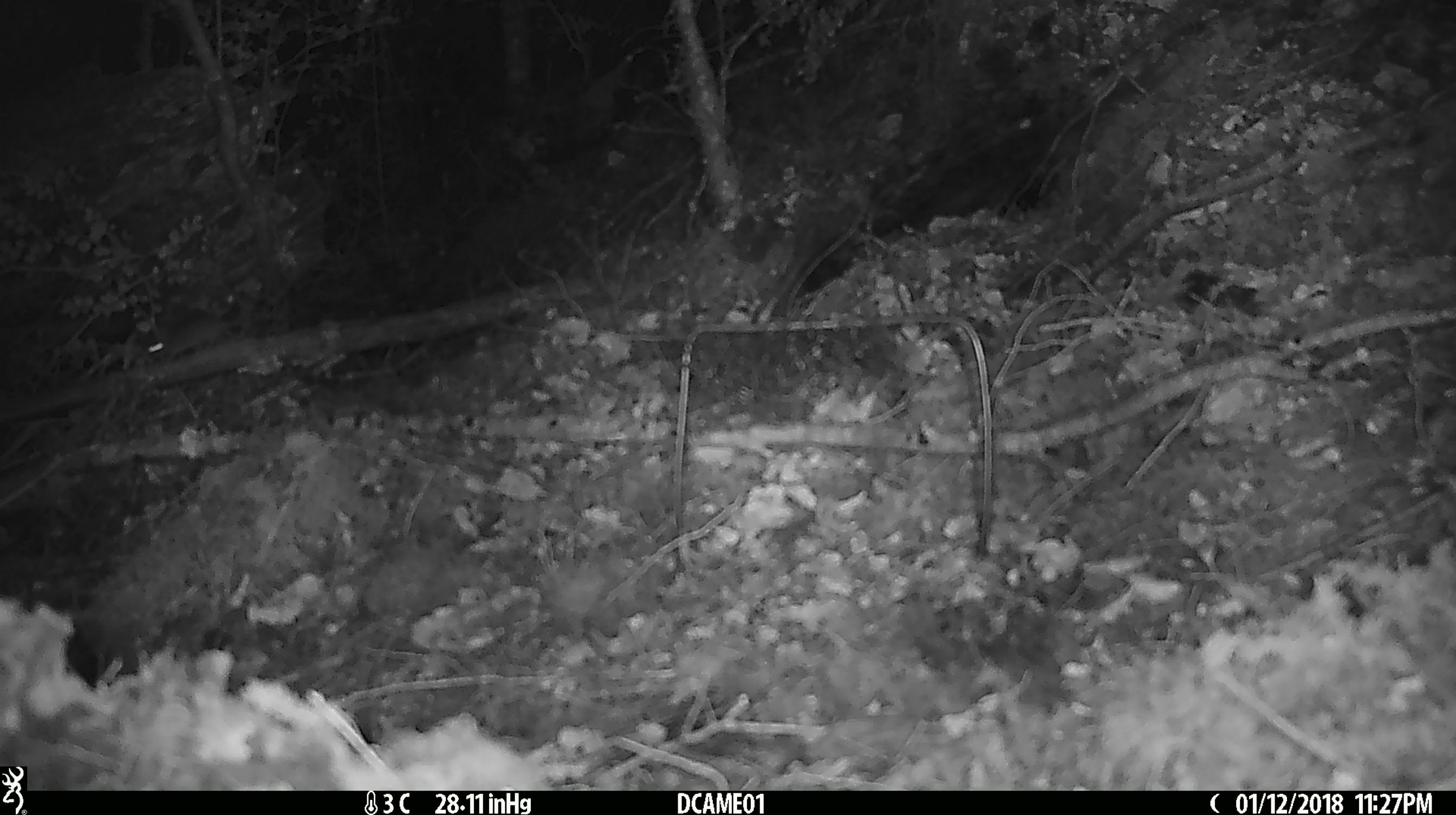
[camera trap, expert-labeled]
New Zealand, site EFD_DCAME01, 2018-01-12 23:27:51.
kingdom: Animalia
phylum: Chordata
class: Mammalia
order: Rodentia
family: Muridae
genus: Mus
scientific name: Mus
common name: mouse